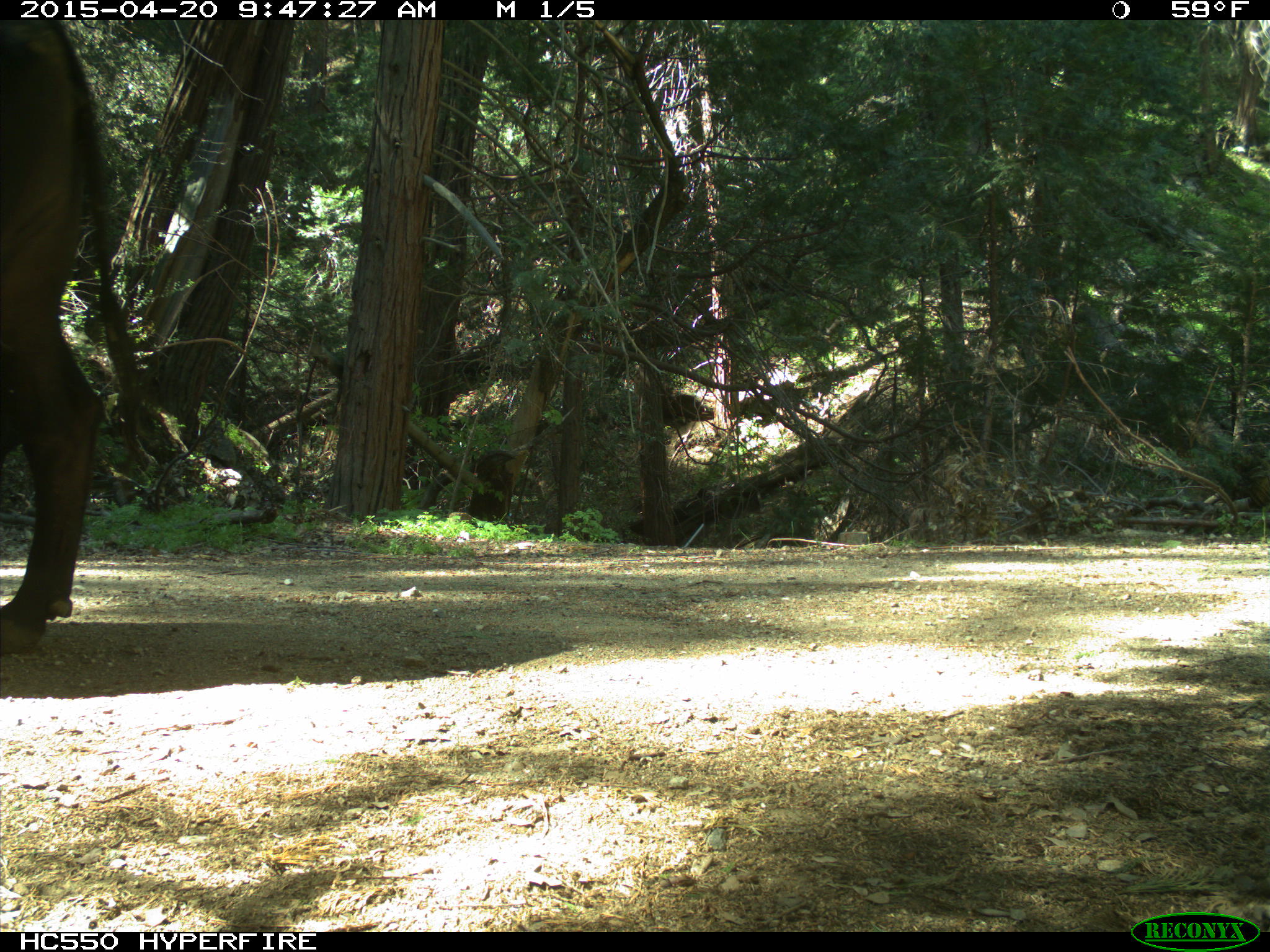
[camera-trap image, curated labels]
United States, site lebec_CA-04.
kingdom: Animalia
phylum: Chordata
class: Mammalia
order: Artiodactyla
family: Bovidae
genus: Bos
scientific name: Bos taurus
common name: domestic cow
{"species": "Bos taurus (domestic cow)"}